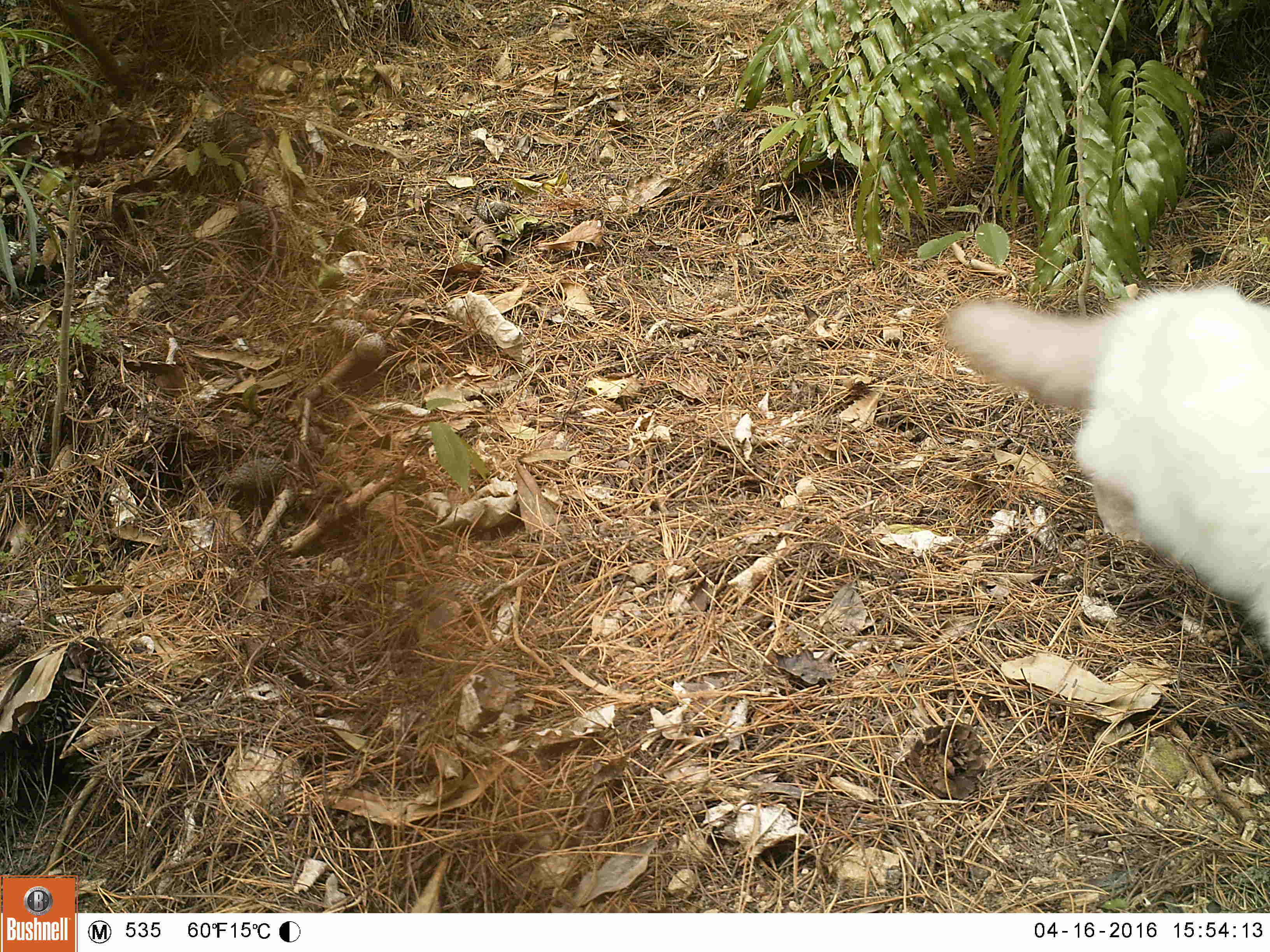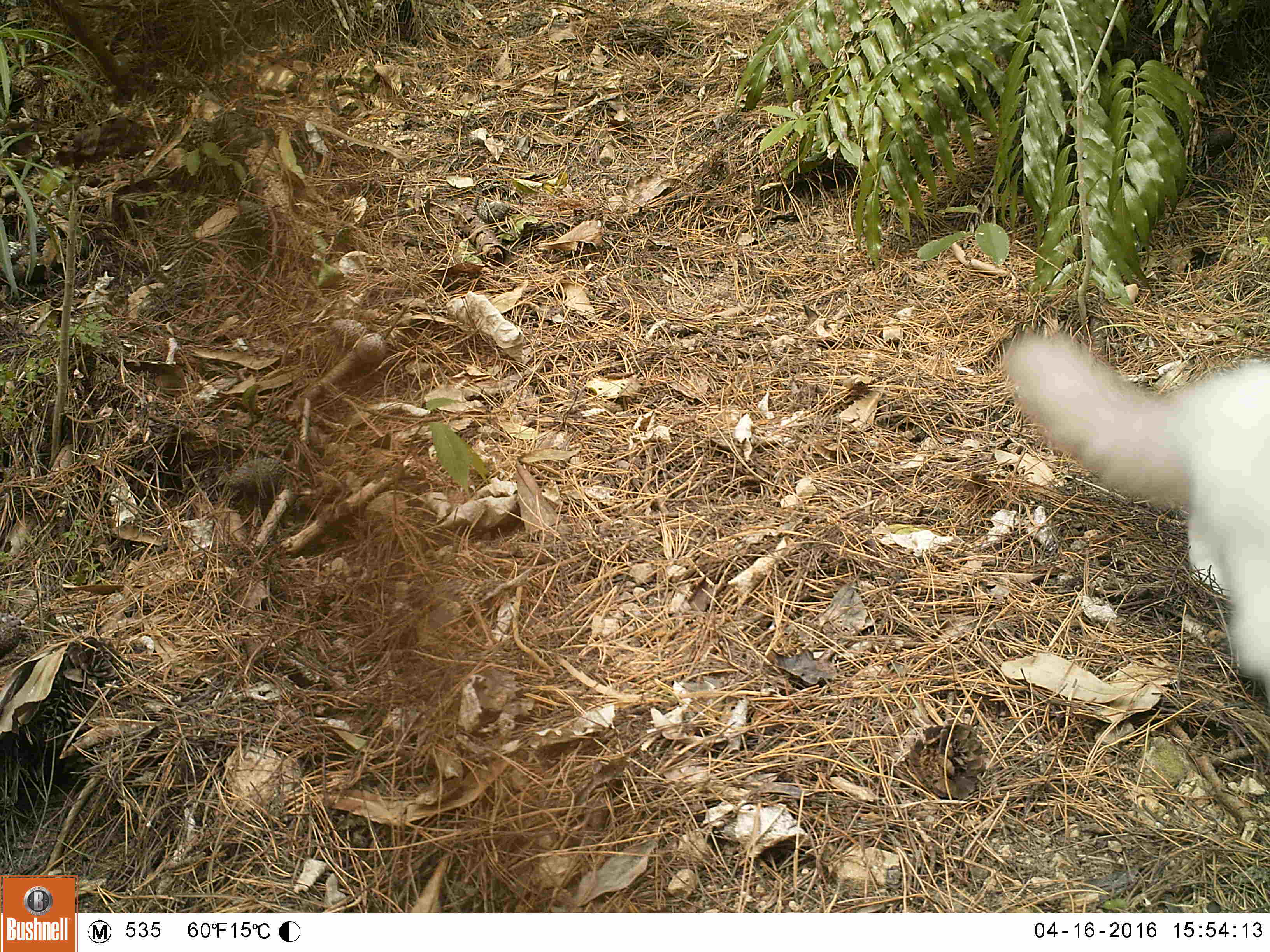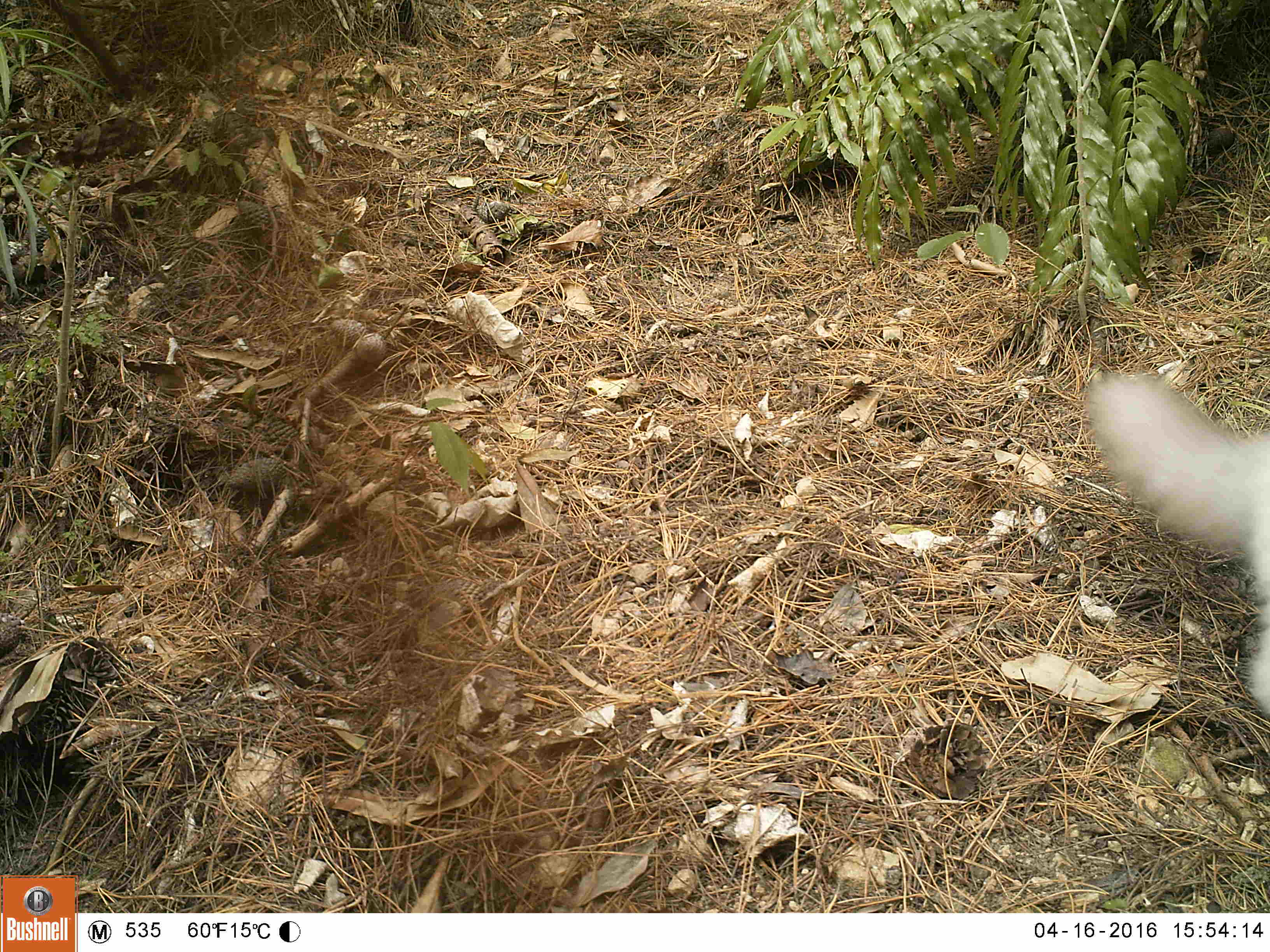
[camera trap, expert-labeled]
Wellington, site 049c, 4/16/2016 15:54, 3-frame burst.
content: unidentified animal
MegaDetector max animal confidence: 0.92